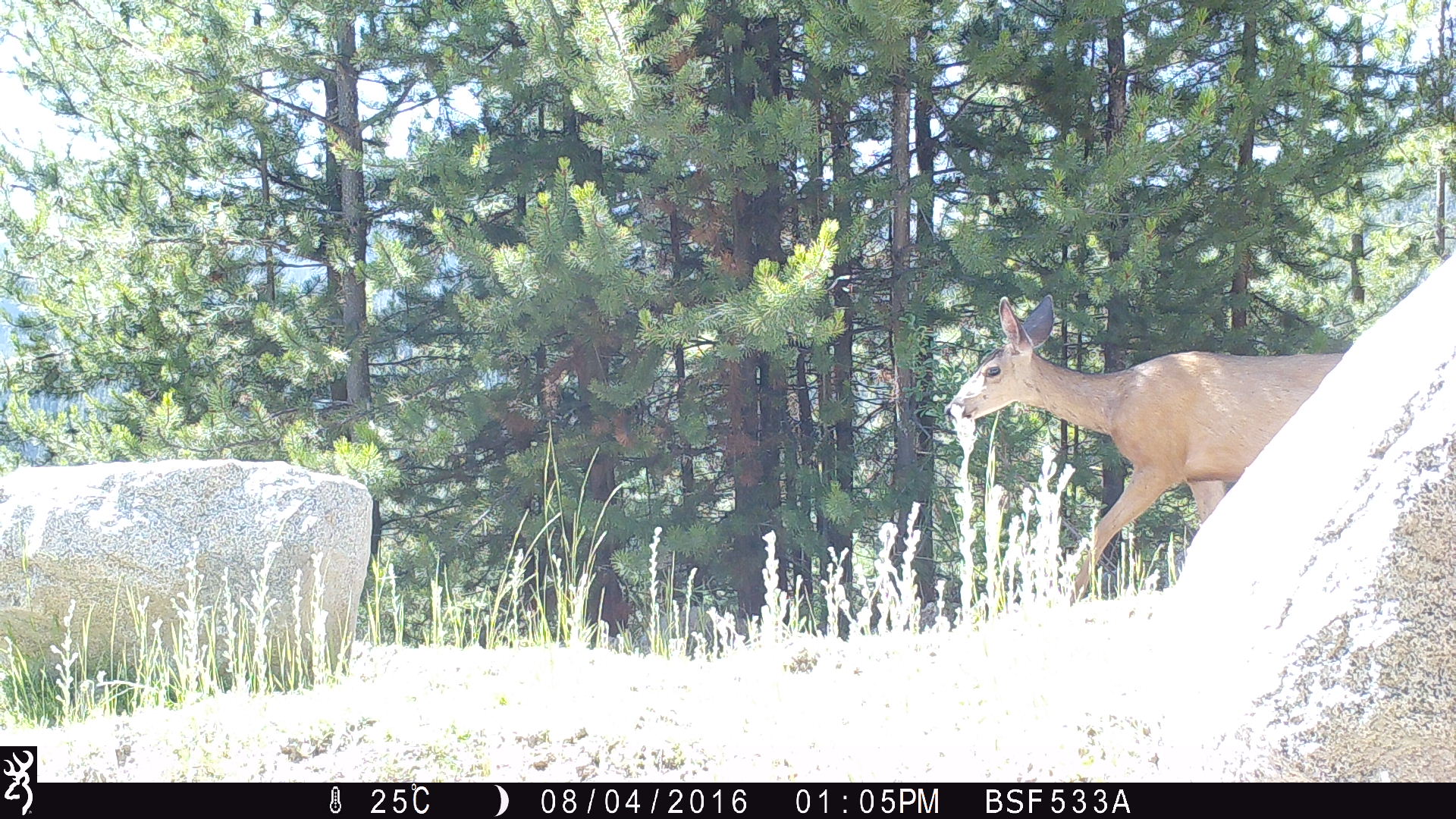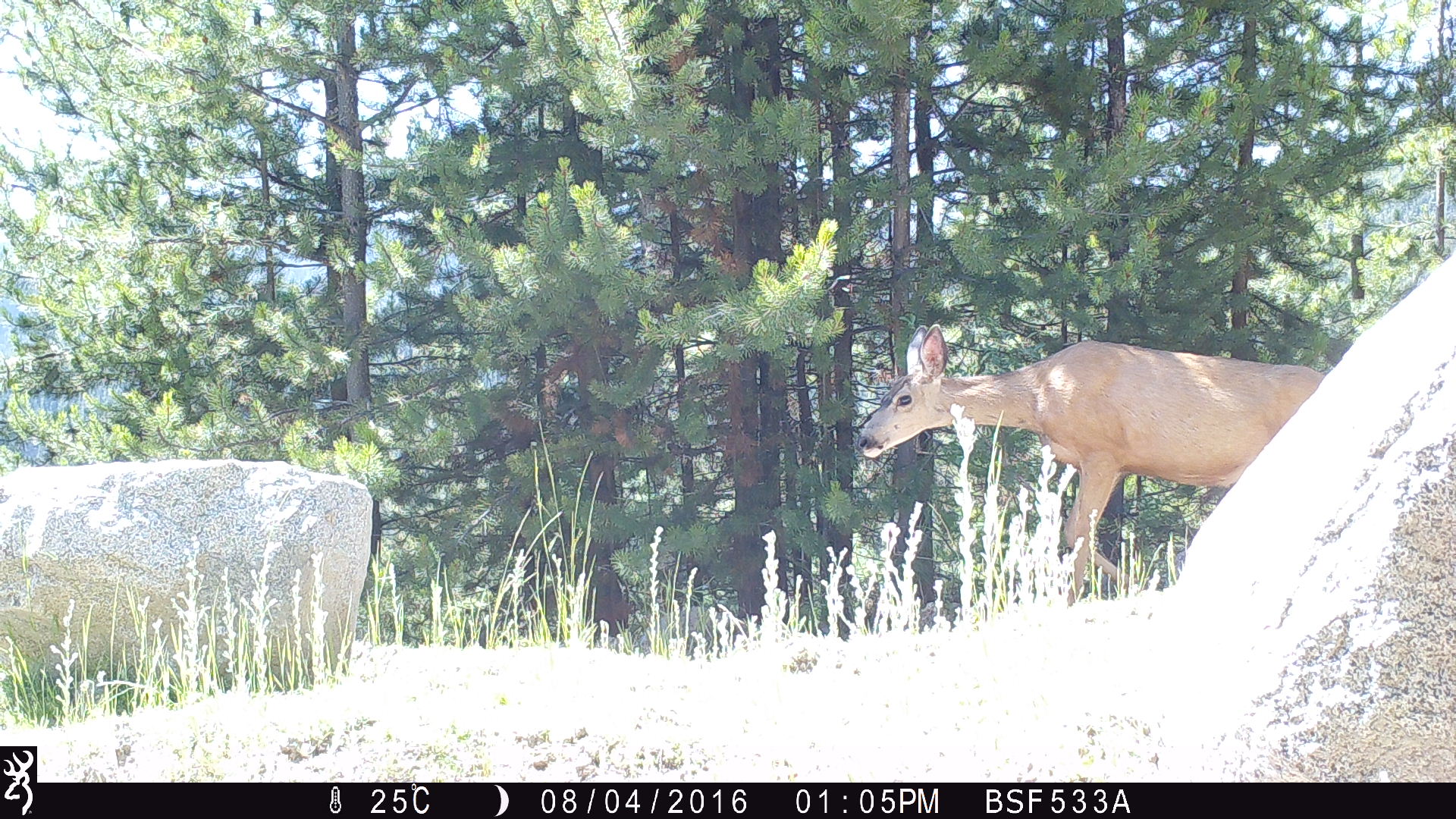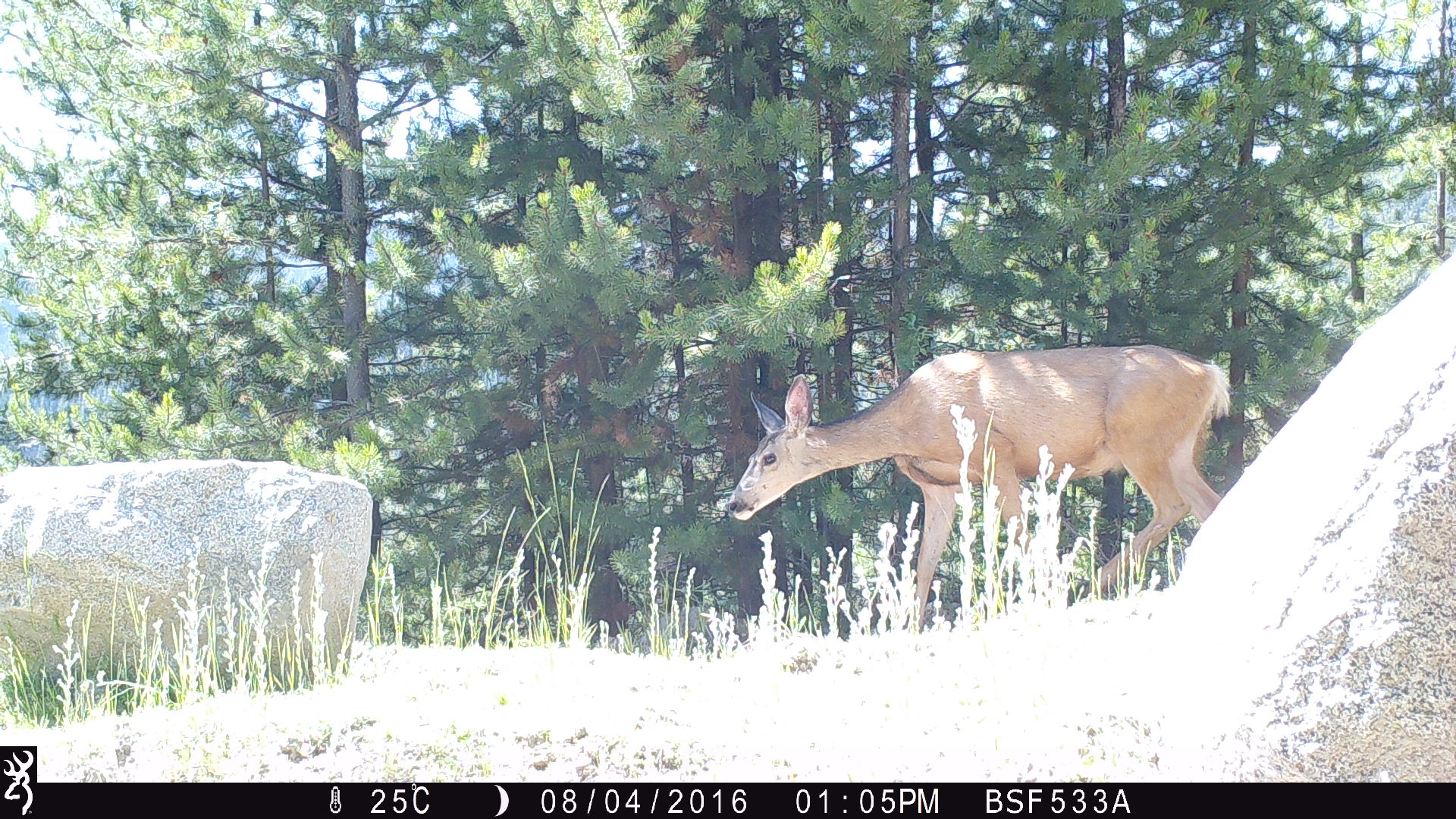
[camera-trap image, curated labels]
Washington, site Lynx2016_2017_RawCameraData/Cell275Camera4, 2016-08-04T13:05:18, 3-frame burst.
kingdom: Animalia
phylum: Chordata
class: Mammalia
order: Artiodactyla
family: Cervidae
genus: Odocoileus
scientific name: Odocoileus hemionus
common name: mule deer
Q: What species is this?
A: Odocoileus hemionus (mule deer).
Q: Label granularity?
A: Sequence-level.